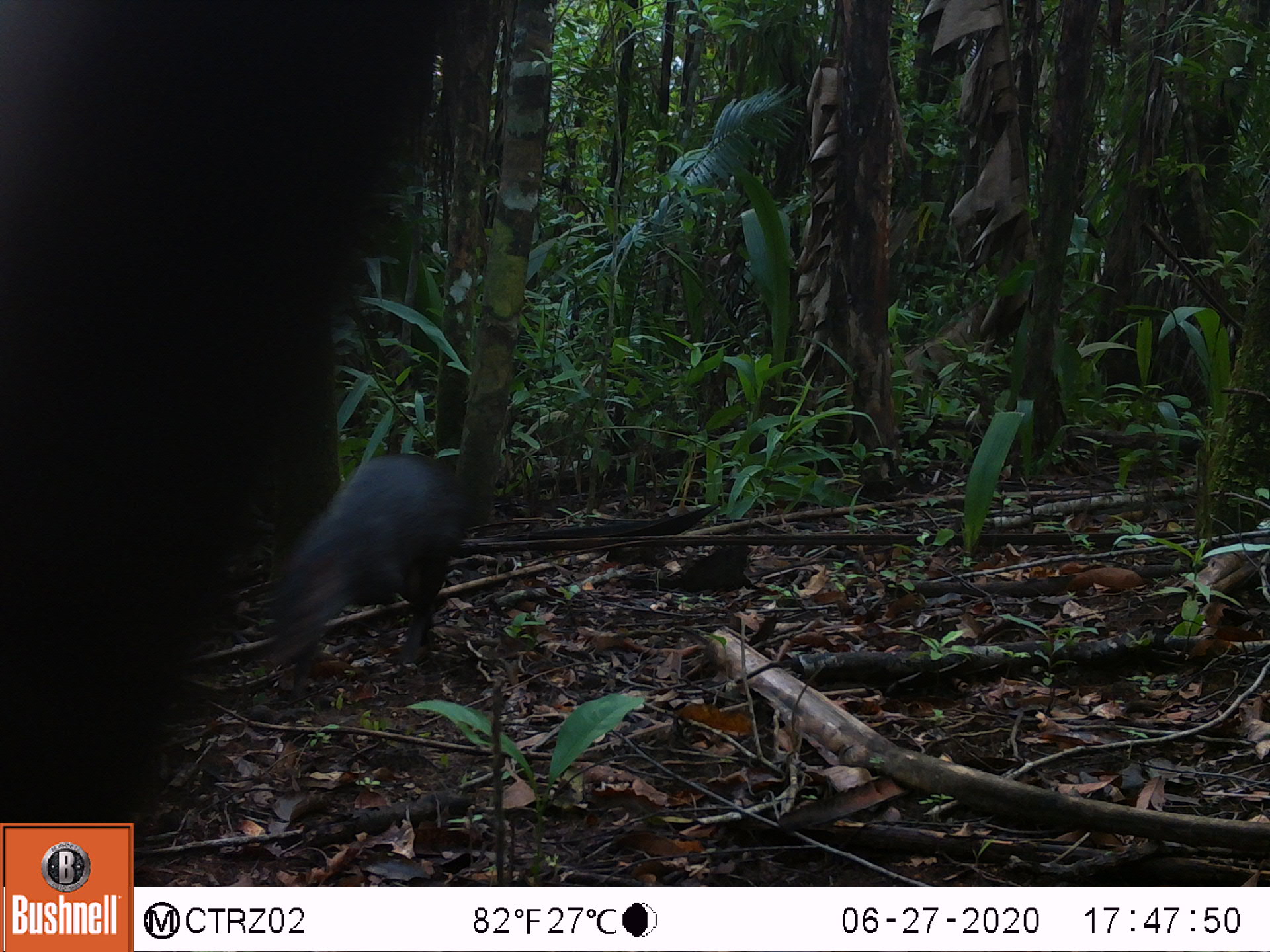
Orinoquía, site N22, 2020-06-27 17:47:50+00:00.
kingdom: Animalia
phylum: Chordata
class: Mammalia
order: Rodentia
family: Dasyproctidae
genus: Dasyprocta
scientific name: Dasyprocta fuliginosa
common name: black agouti